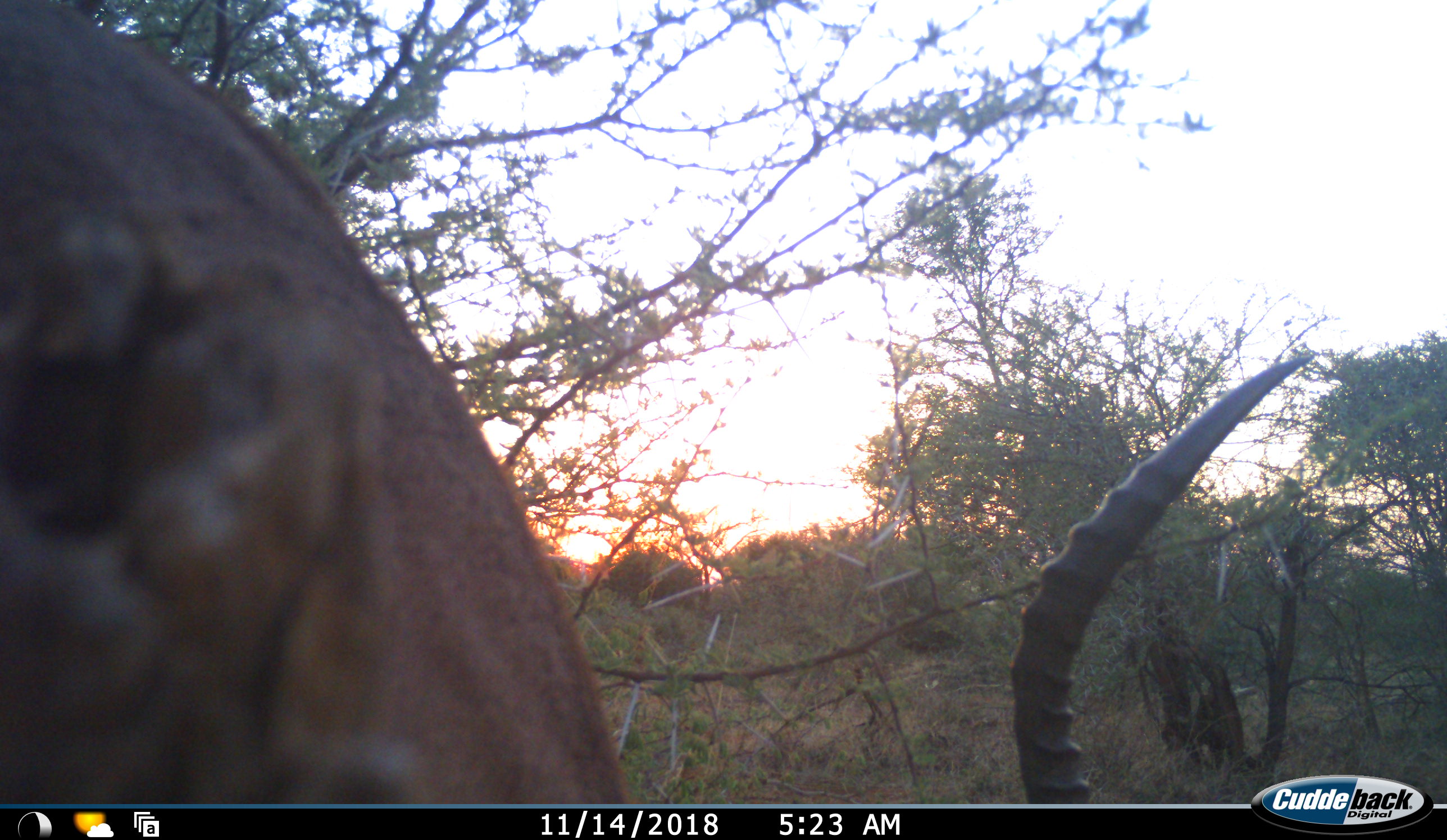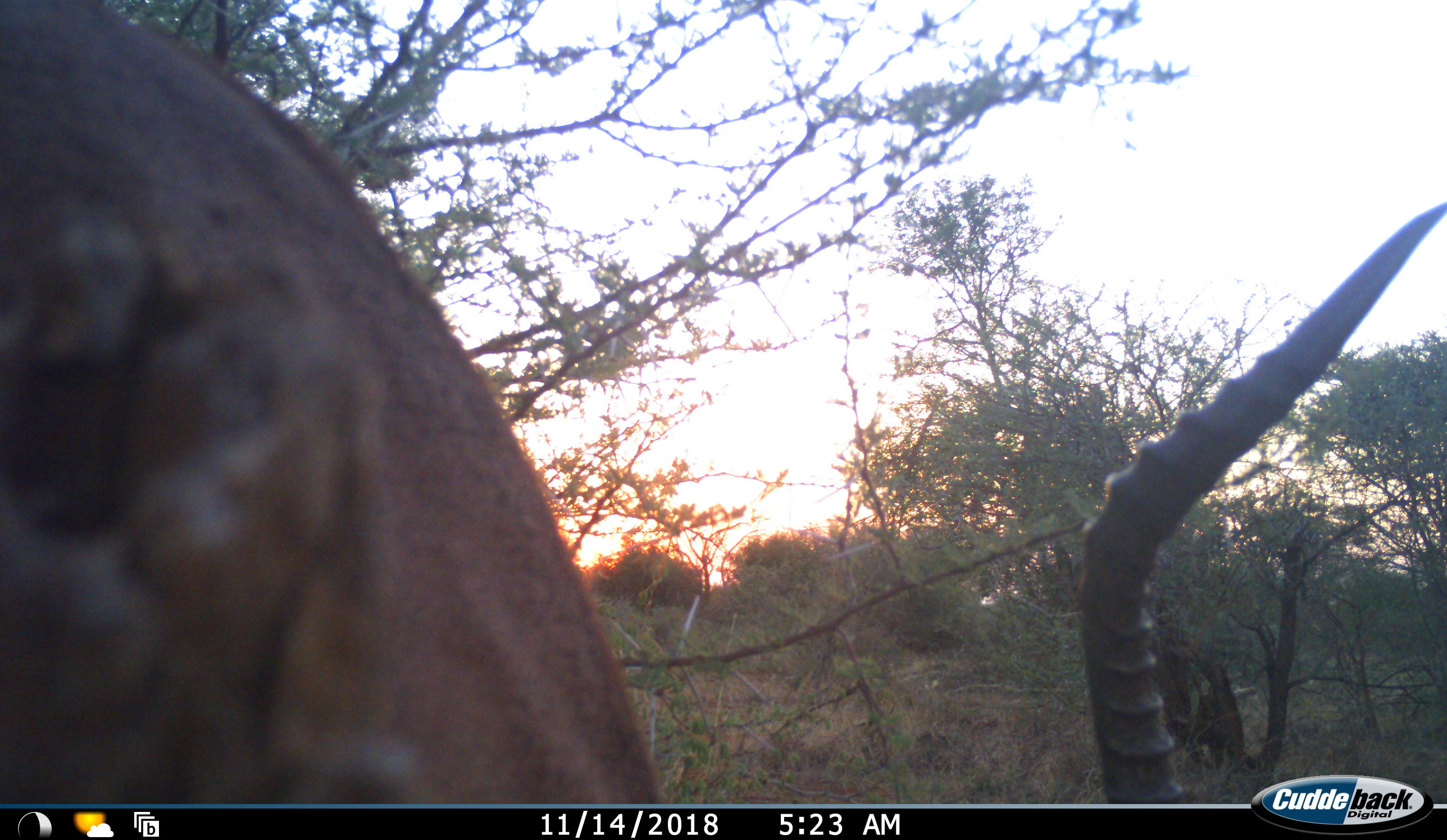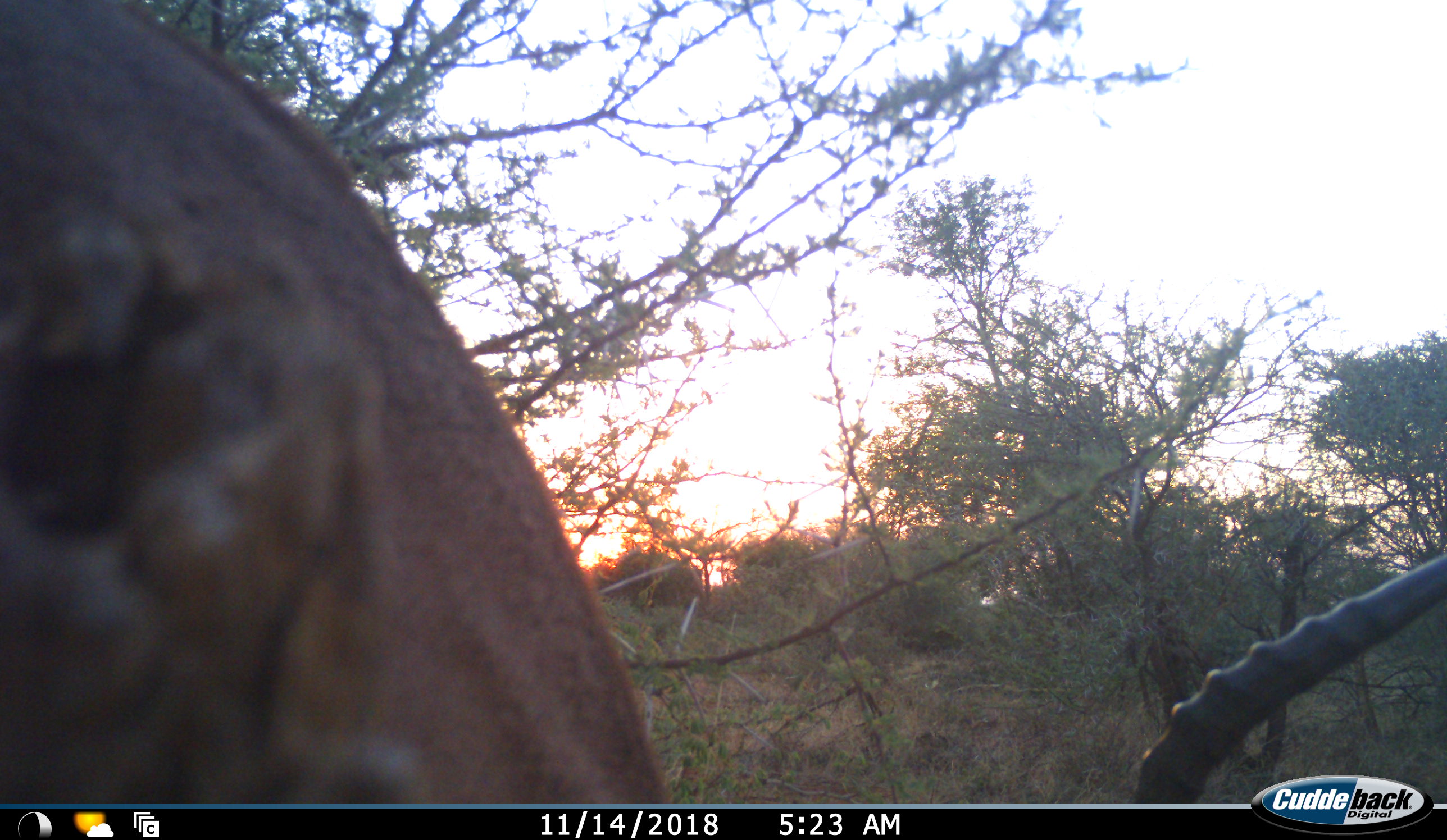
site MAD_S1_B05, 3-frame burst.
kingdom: Animalia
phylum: Chordata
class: Mammalia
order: Artiodactyla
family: Bovidae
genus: Aepyceros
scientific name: Aepyceros melampus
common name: impala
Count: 1.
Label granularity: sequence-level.